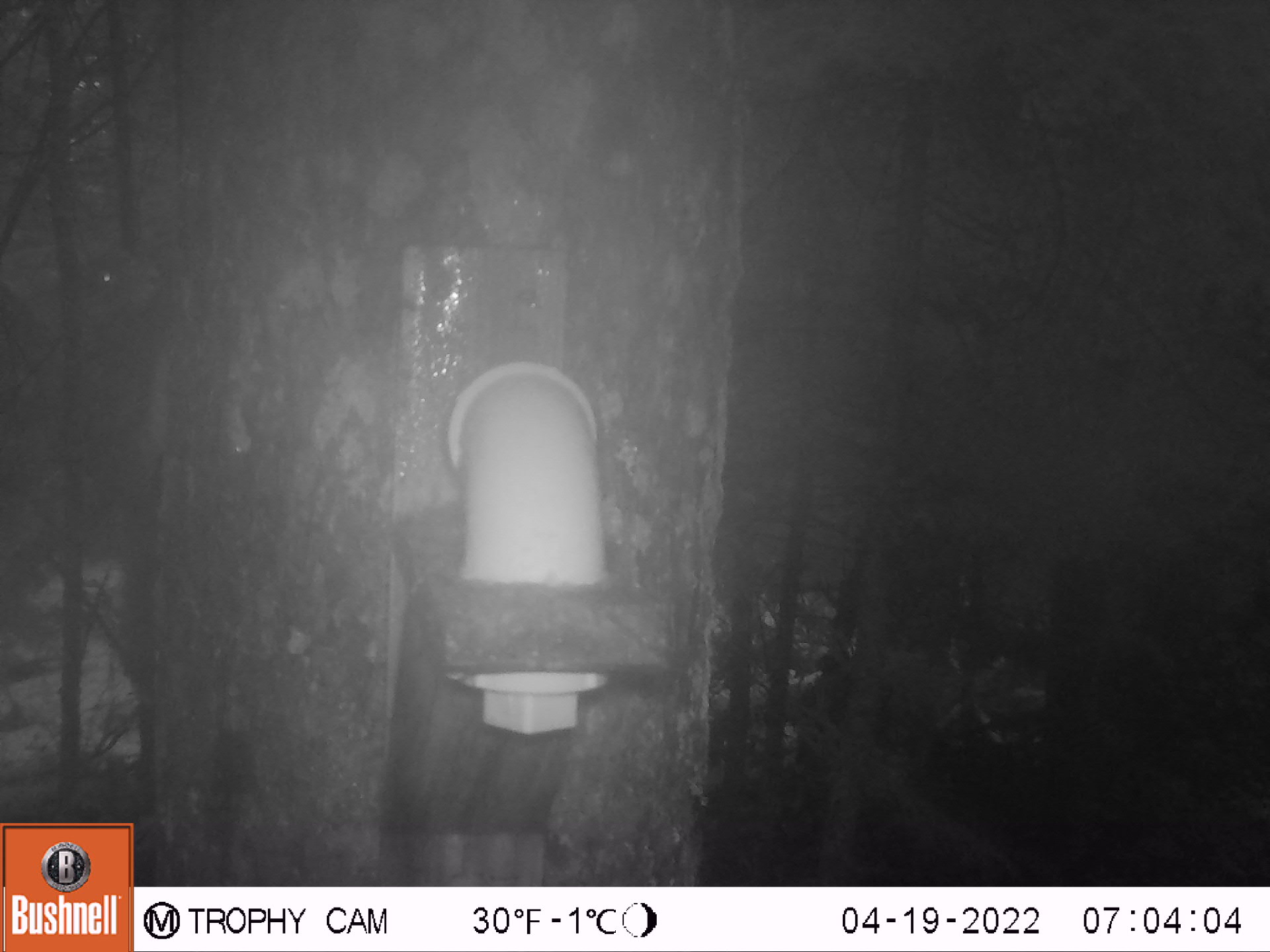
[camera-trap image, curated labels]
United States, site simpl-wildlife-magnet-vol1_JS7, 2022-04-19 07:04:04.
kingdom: Animalia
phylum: Chordata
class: Mammalia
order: Rodentia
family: Sciuridae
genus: Tamiasciurus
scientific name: Tamiasciurus hudsonicus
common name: red squirrel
Red squirrel (Tamiasciurus hudsonicus).